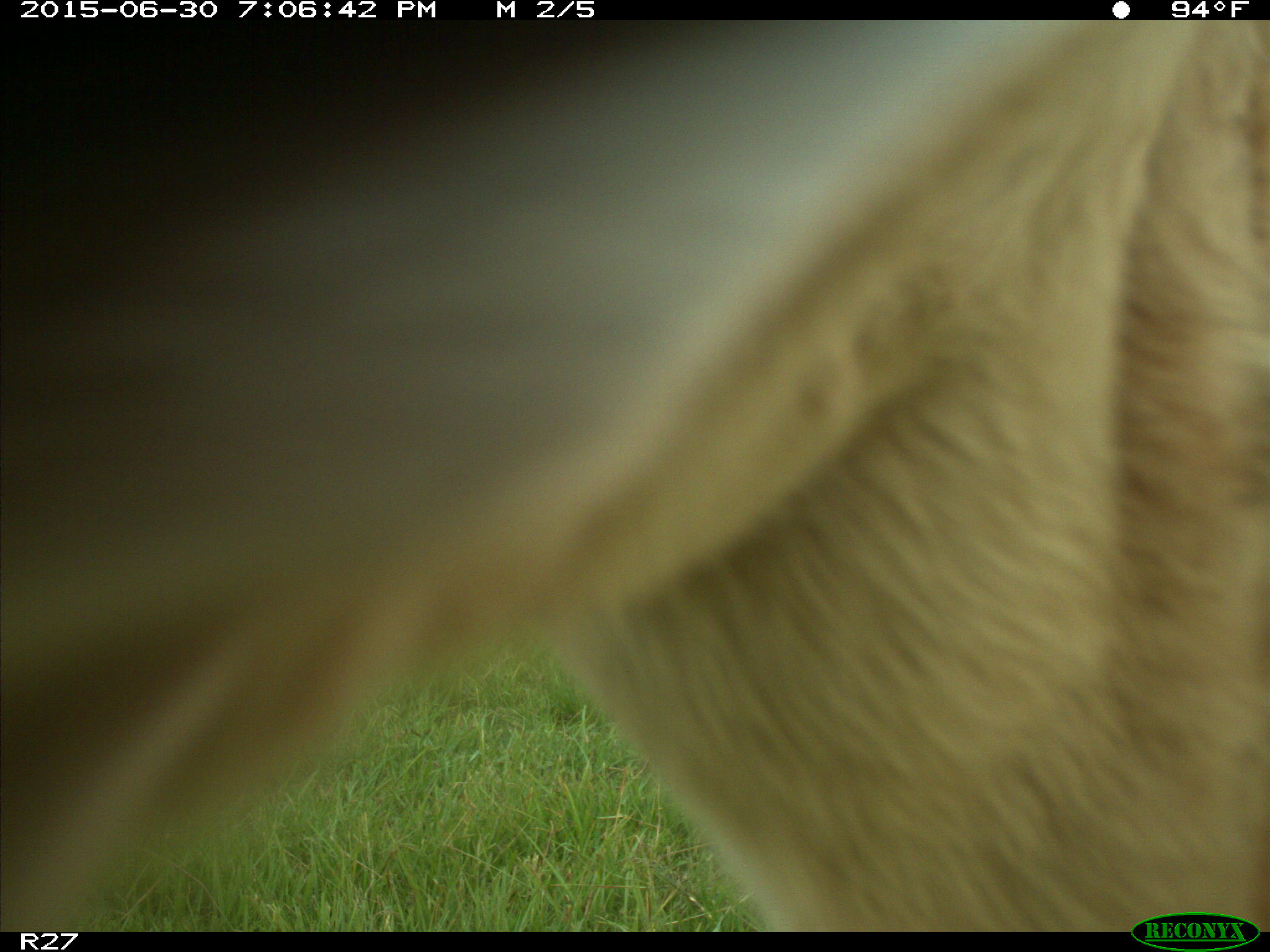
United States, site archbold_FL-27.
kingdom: Animalia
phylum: Chordata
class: Mammalia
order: Artiodactyla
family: Bovidae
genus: Bos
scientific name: Bos taurus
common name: domestic cow